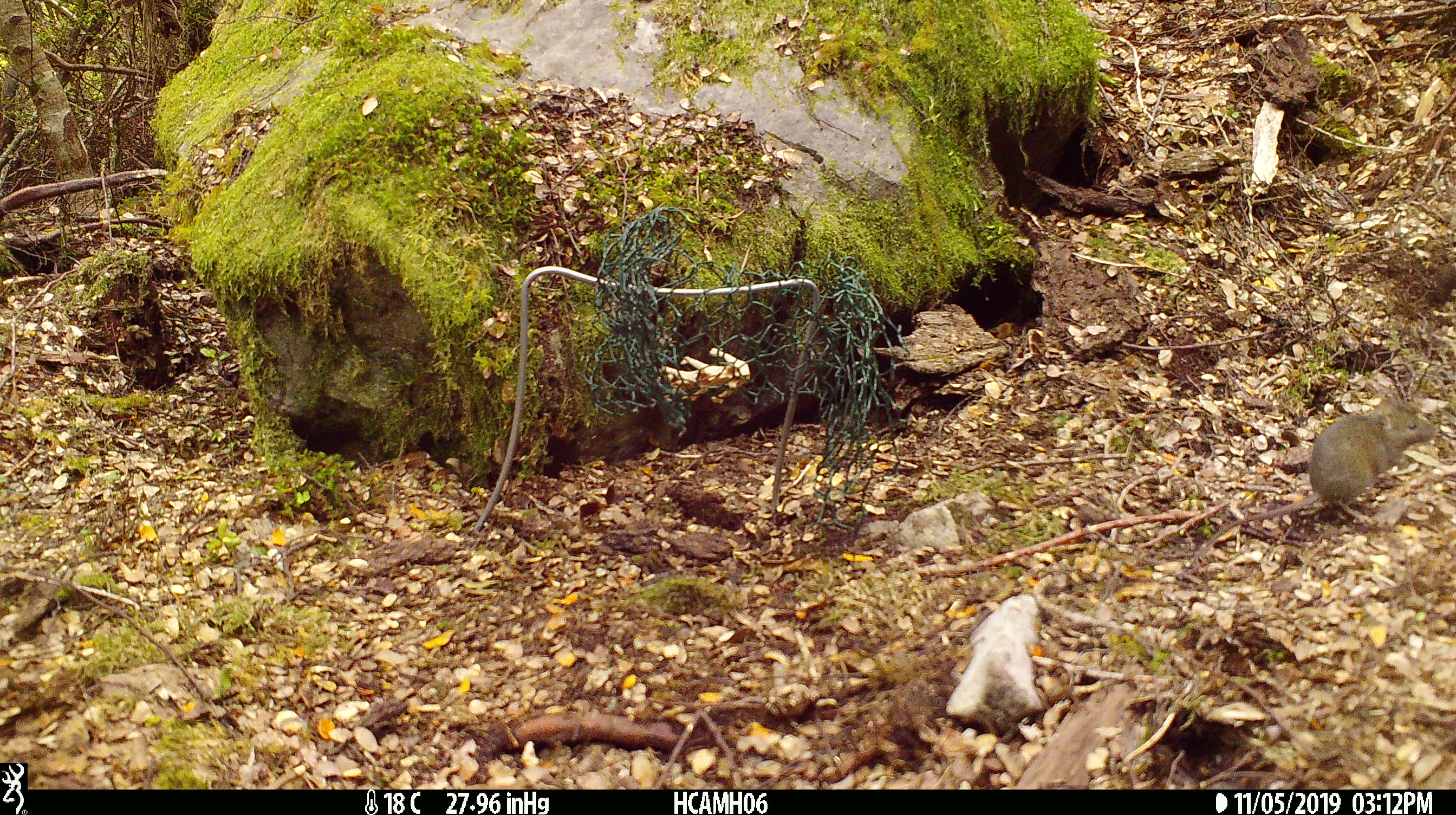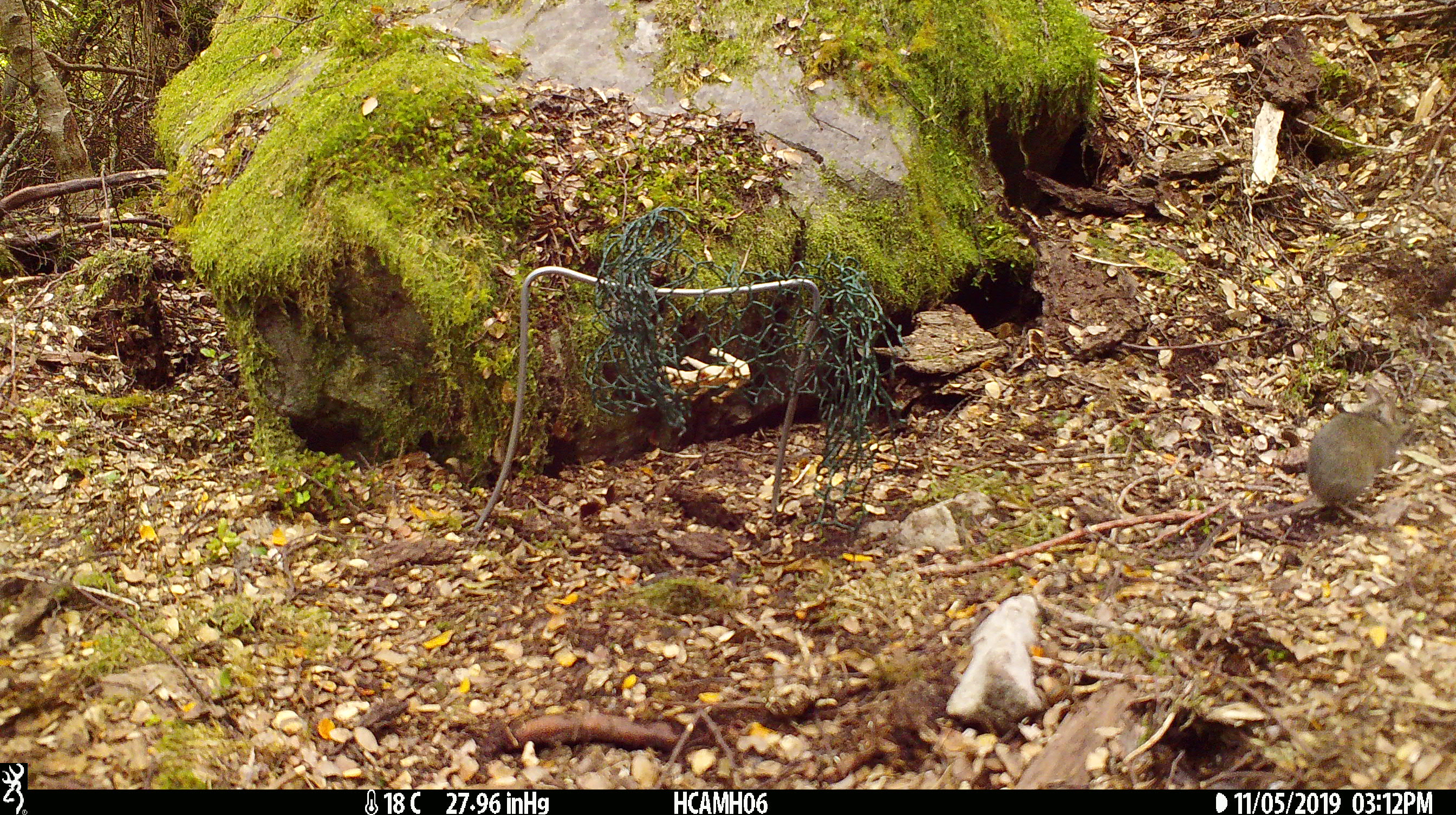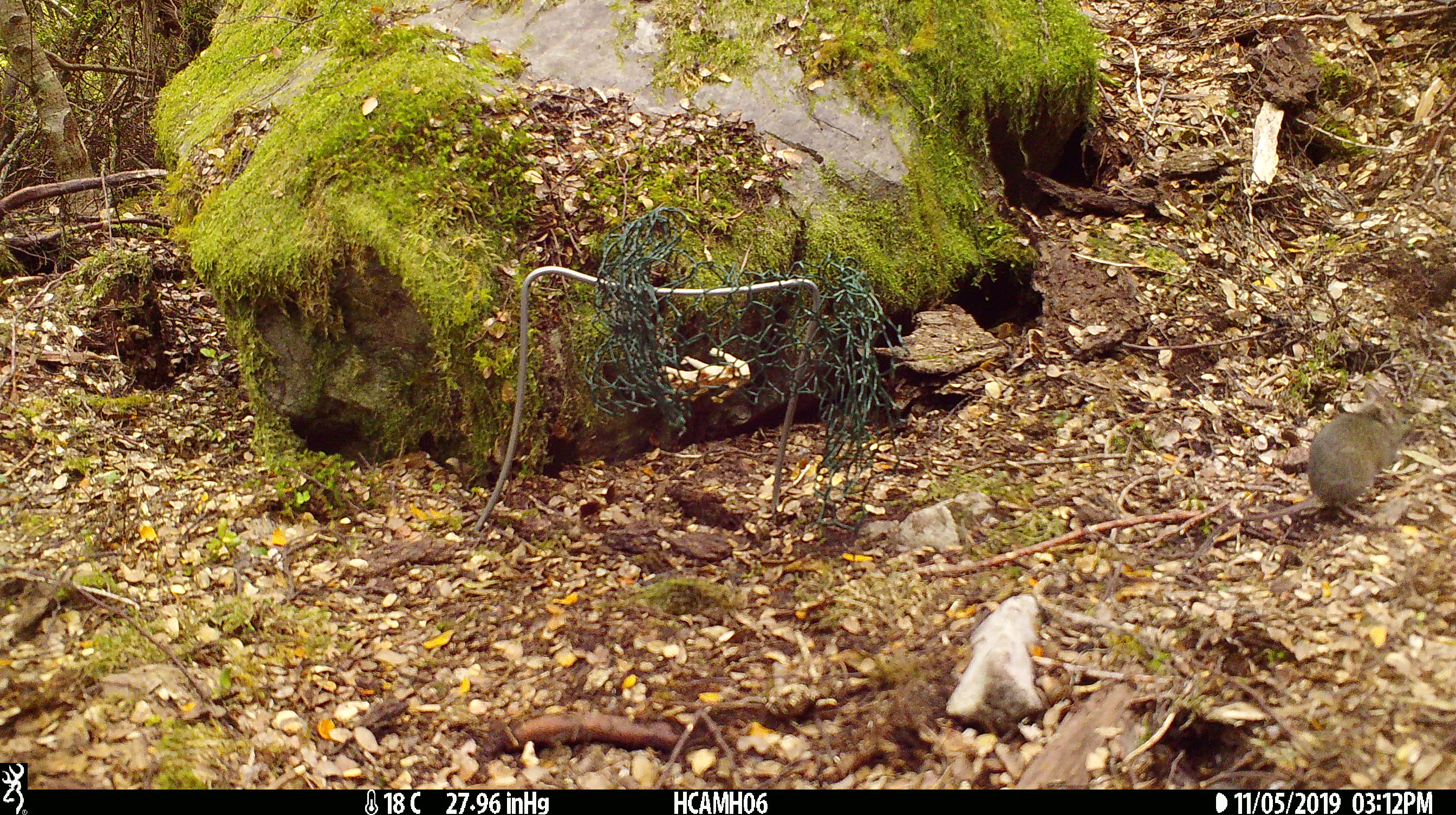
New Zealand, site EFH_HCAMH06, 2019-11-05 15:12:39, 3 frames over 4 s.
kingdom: Animalia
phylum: Chordata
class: Mammalia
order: Rodentia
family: Muridae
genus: Mus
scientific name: Mus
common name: mouse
Mouse (Mus).